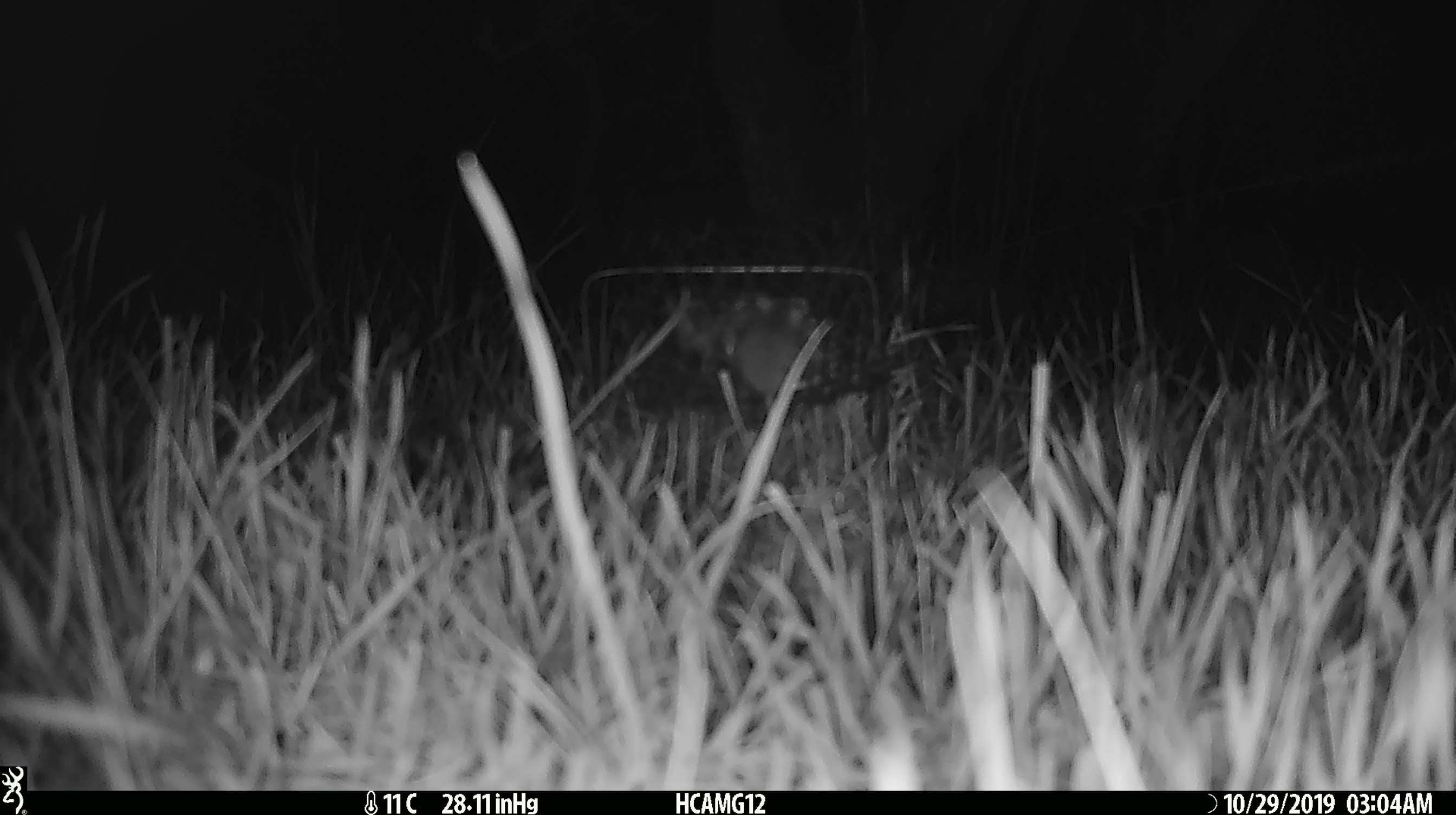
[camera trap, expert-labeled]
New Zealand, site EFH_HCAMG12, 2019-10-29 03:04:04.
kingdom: Animalia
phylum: Chordata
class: Mammalia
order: Rodentia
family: Muridae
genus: Mus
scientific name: Mus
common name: mouse